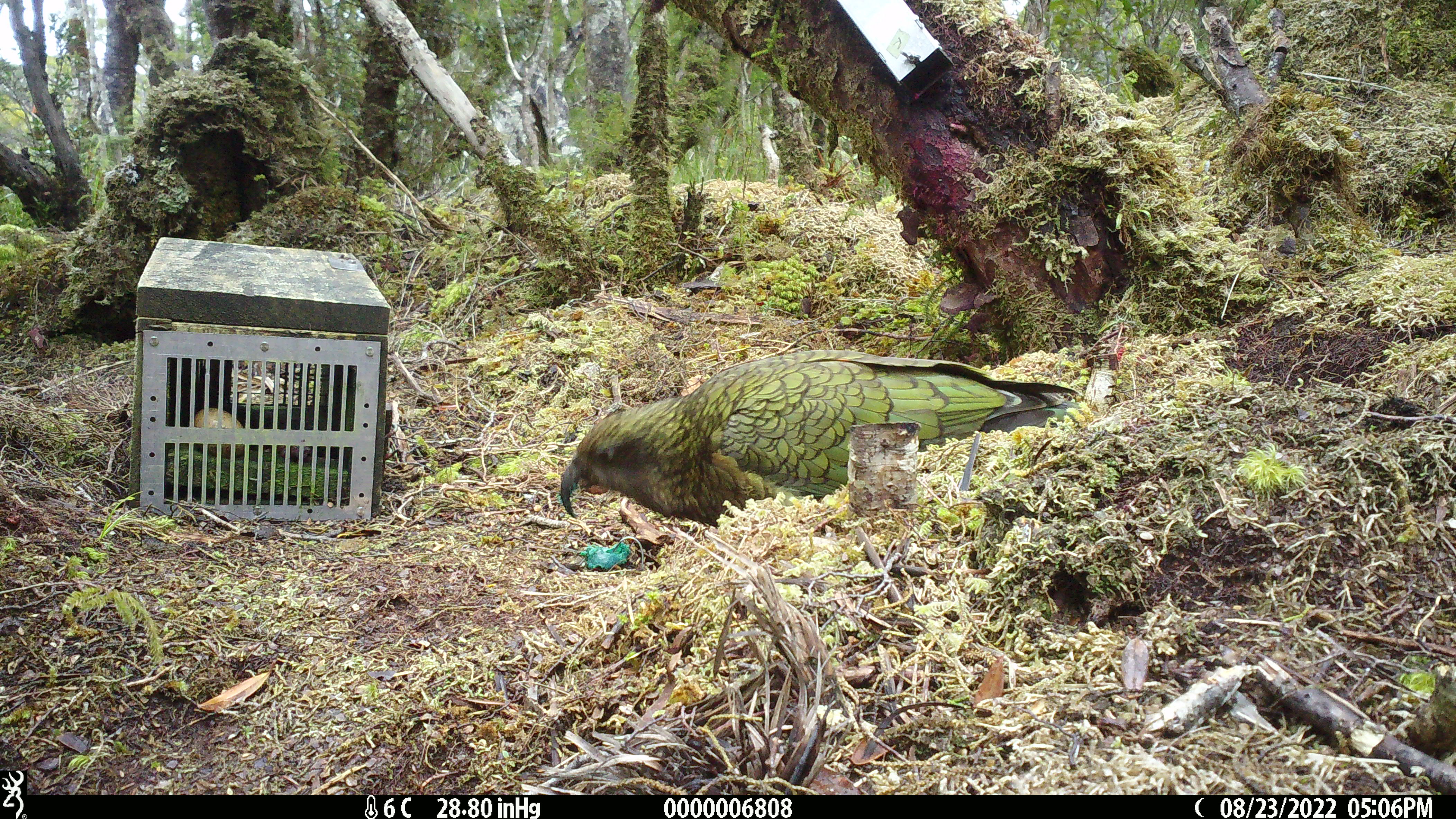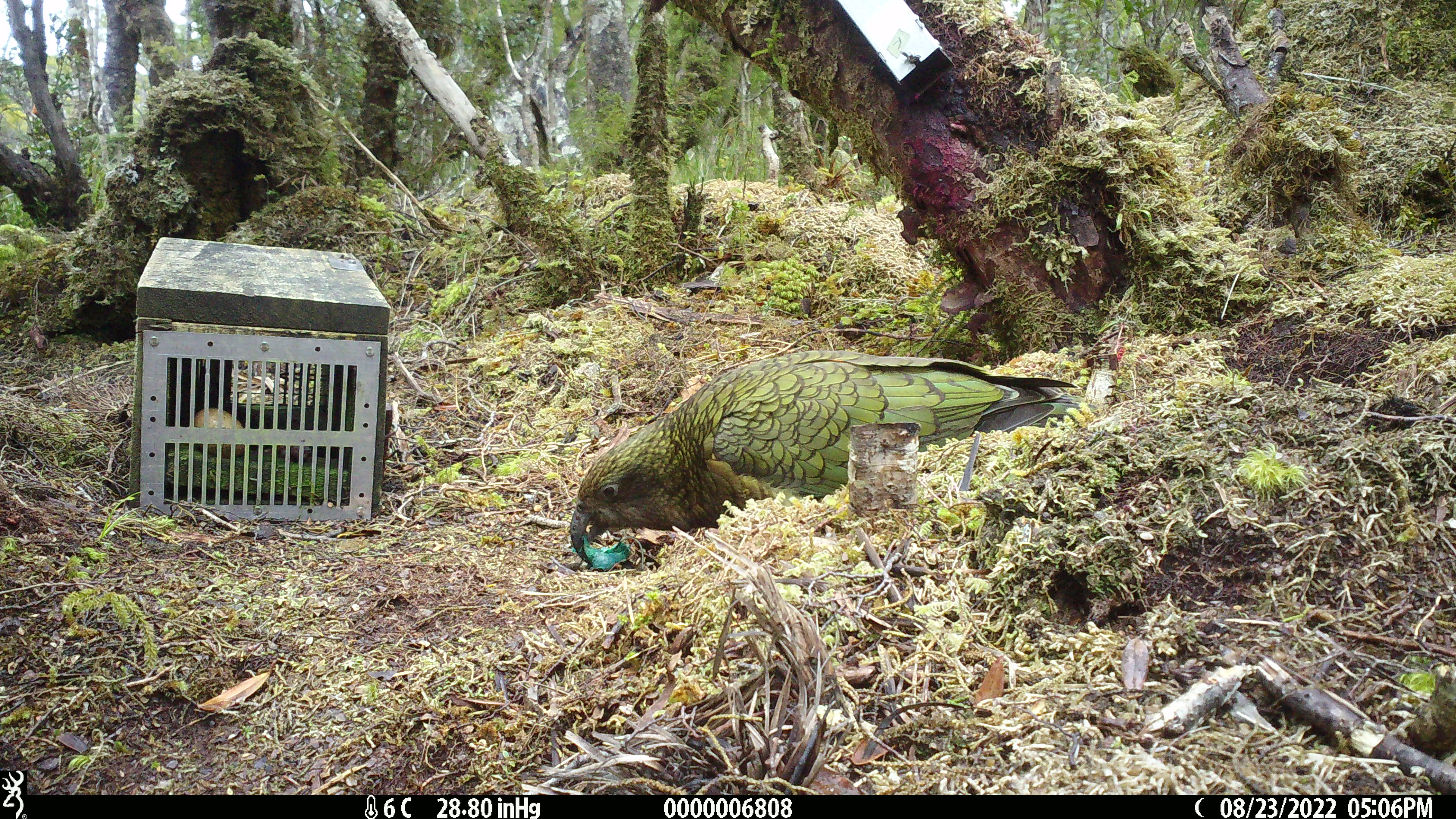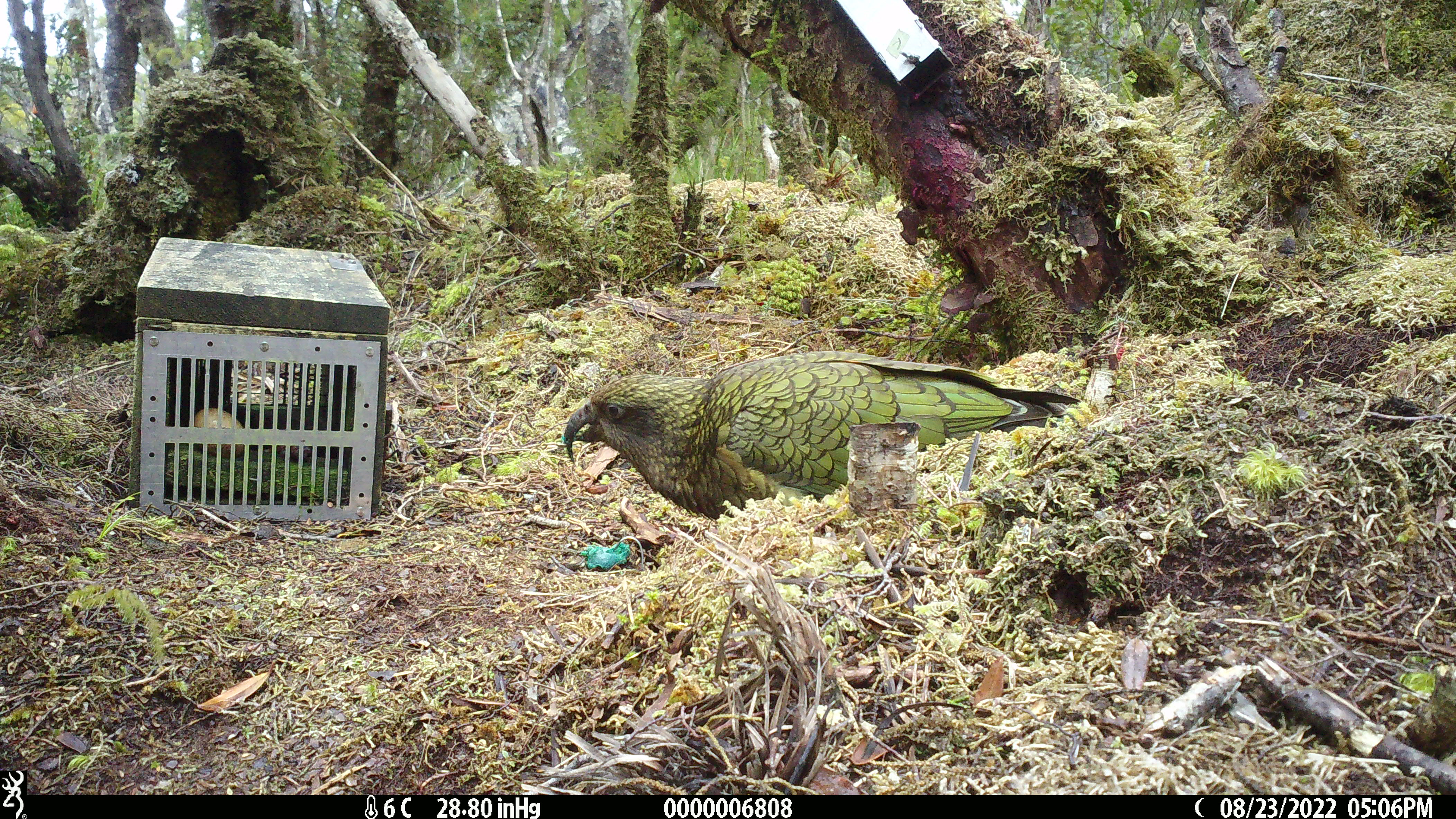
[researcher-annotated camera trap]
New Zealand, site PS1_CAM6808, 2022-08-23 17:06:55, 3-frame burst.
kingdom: Animalia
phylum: Chordata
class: Aves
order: Psittaciformes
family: Strigopidae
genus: Nestor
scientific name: Nestor notabilis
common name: kea